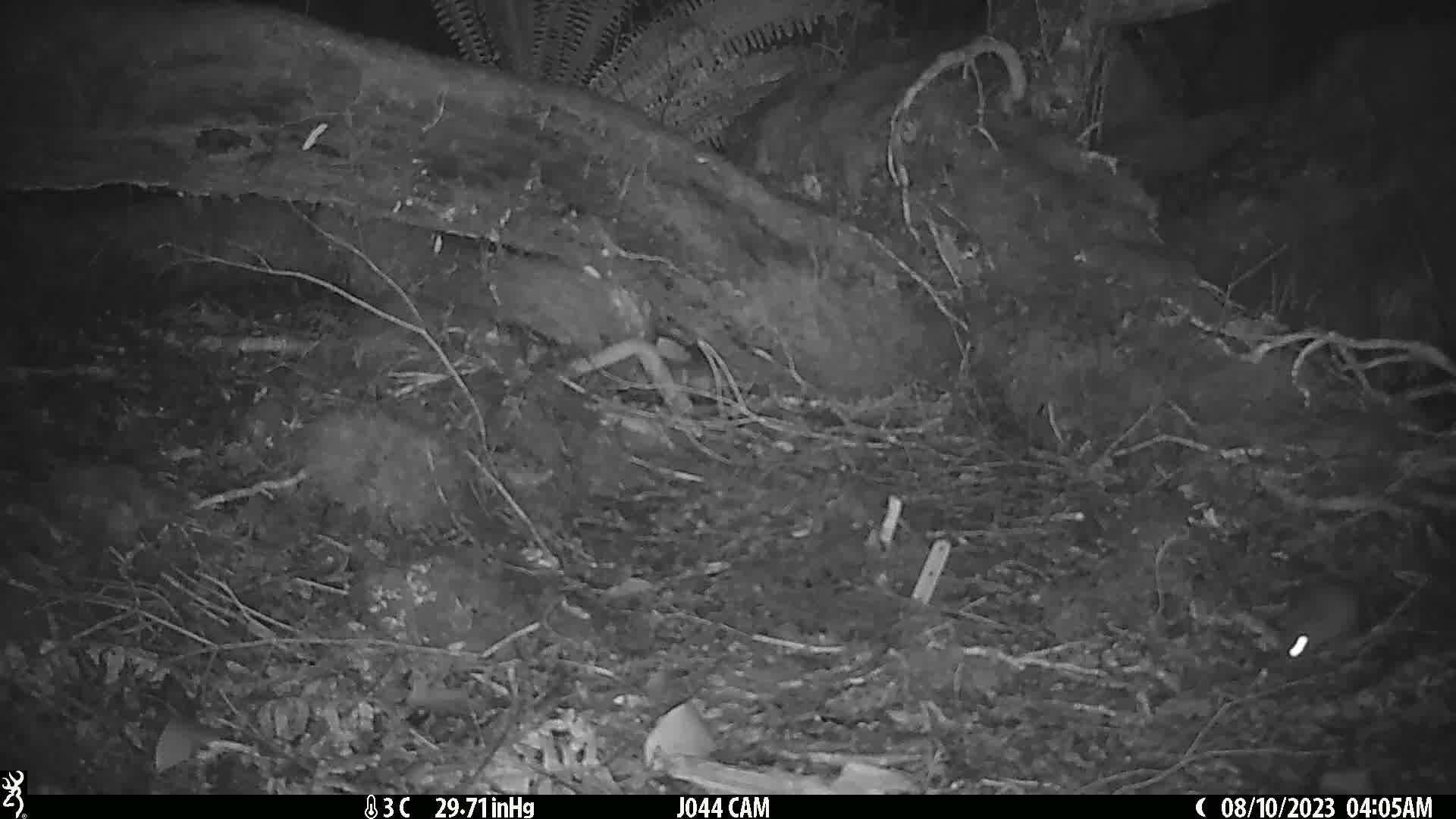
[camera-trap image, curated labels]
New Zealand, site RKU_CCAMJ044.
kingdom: Animalia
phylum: Chordata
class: Mammalia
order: Rodentia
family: Muridae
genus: Rattus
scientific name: Rattus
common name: rat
Rat (Rattus).